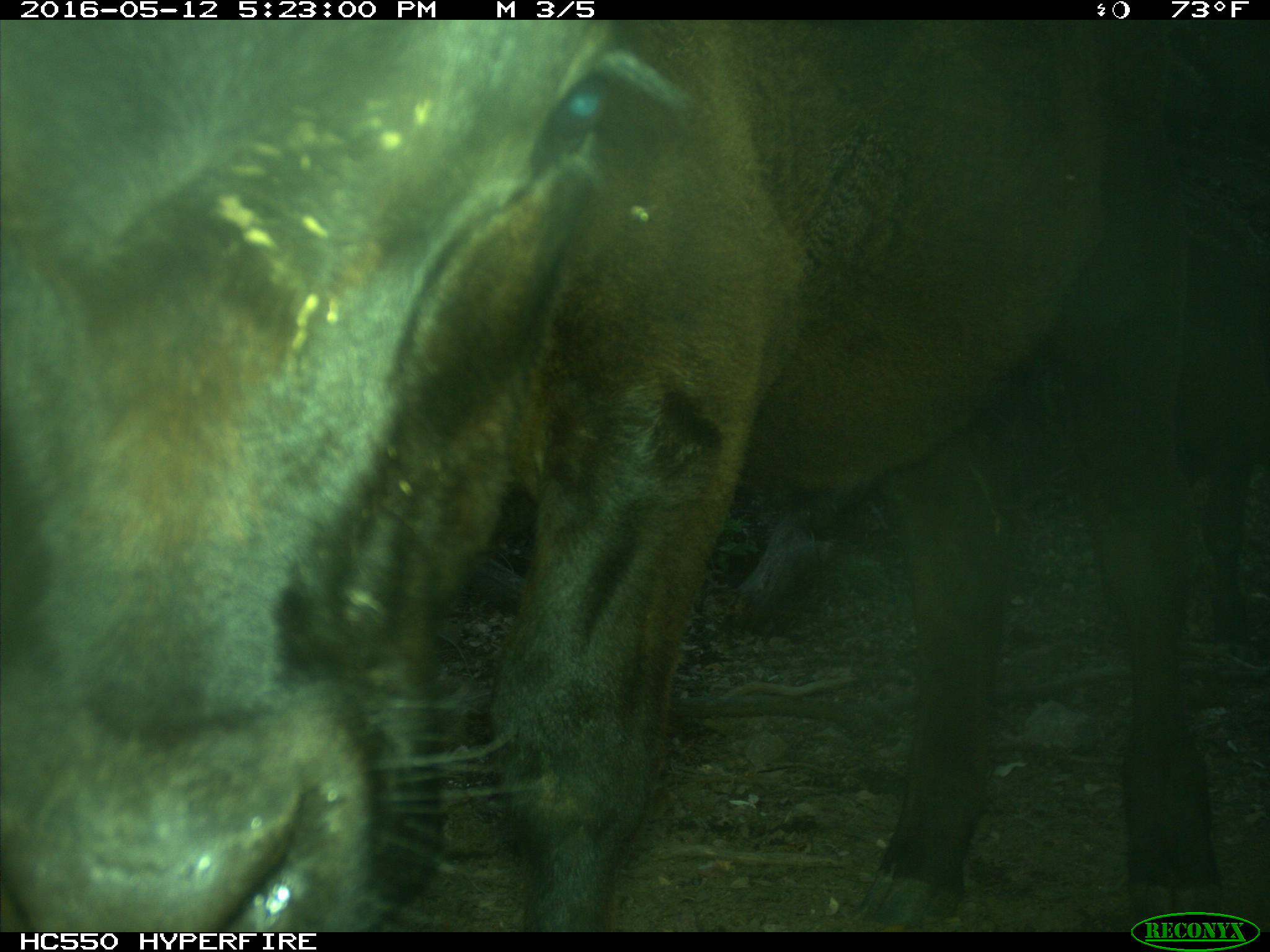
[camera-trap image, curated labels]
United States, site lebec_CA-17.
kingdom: Animalia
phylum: Chordata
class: Mammalia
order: Artiodactyla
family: Bovidae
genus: Bos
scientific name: Bos taurus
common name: domestic cow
Bos taurus (domestic cow).